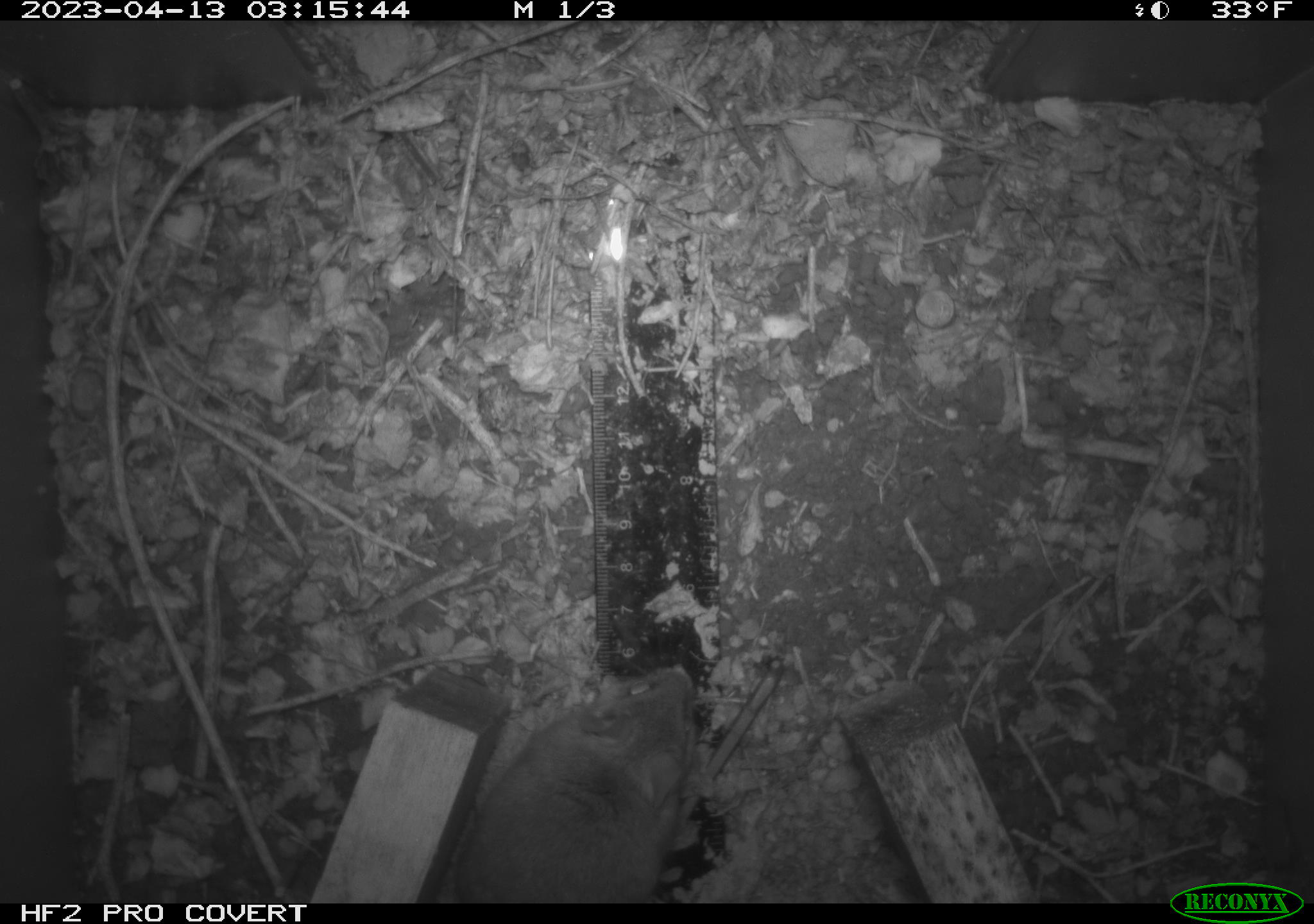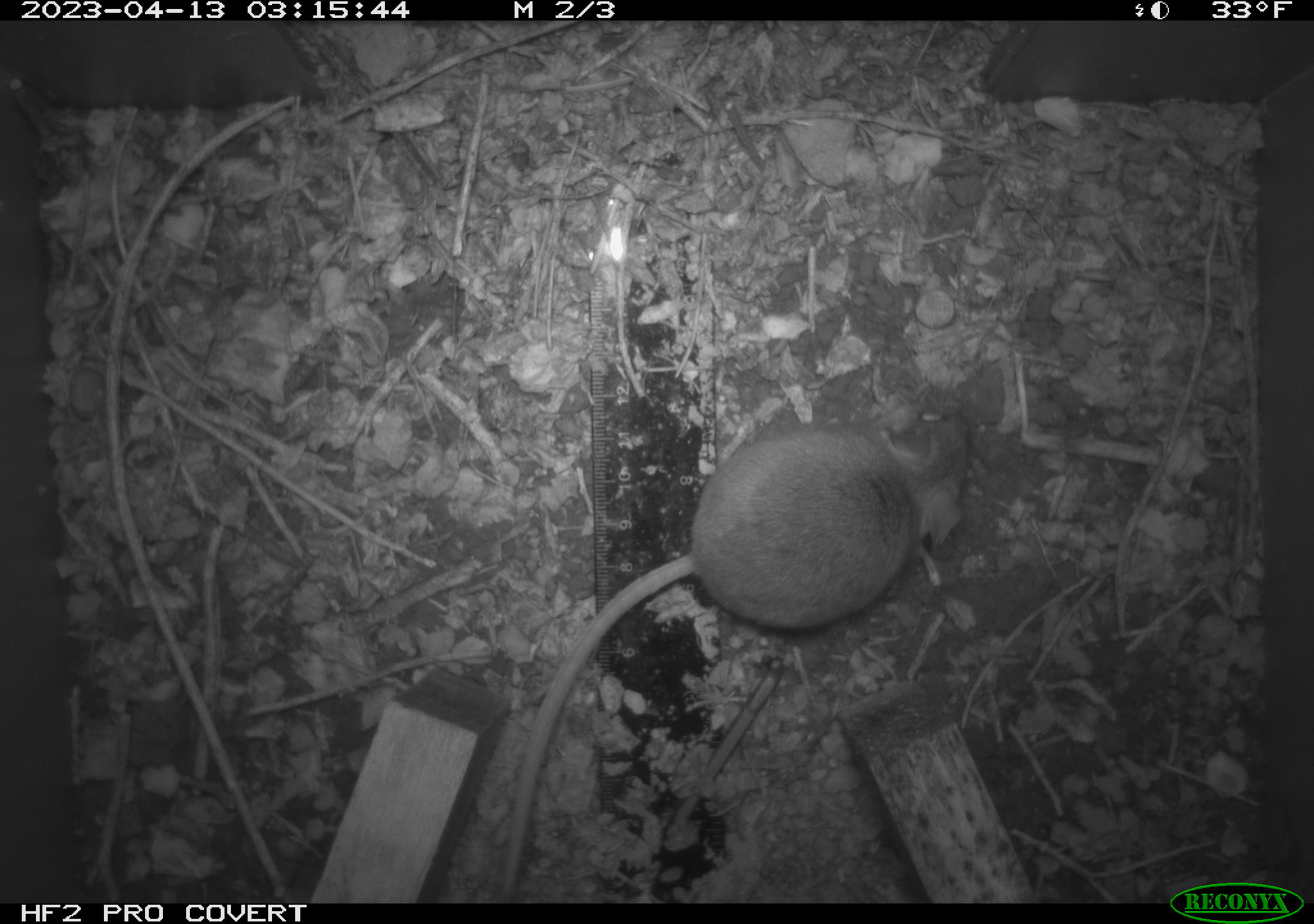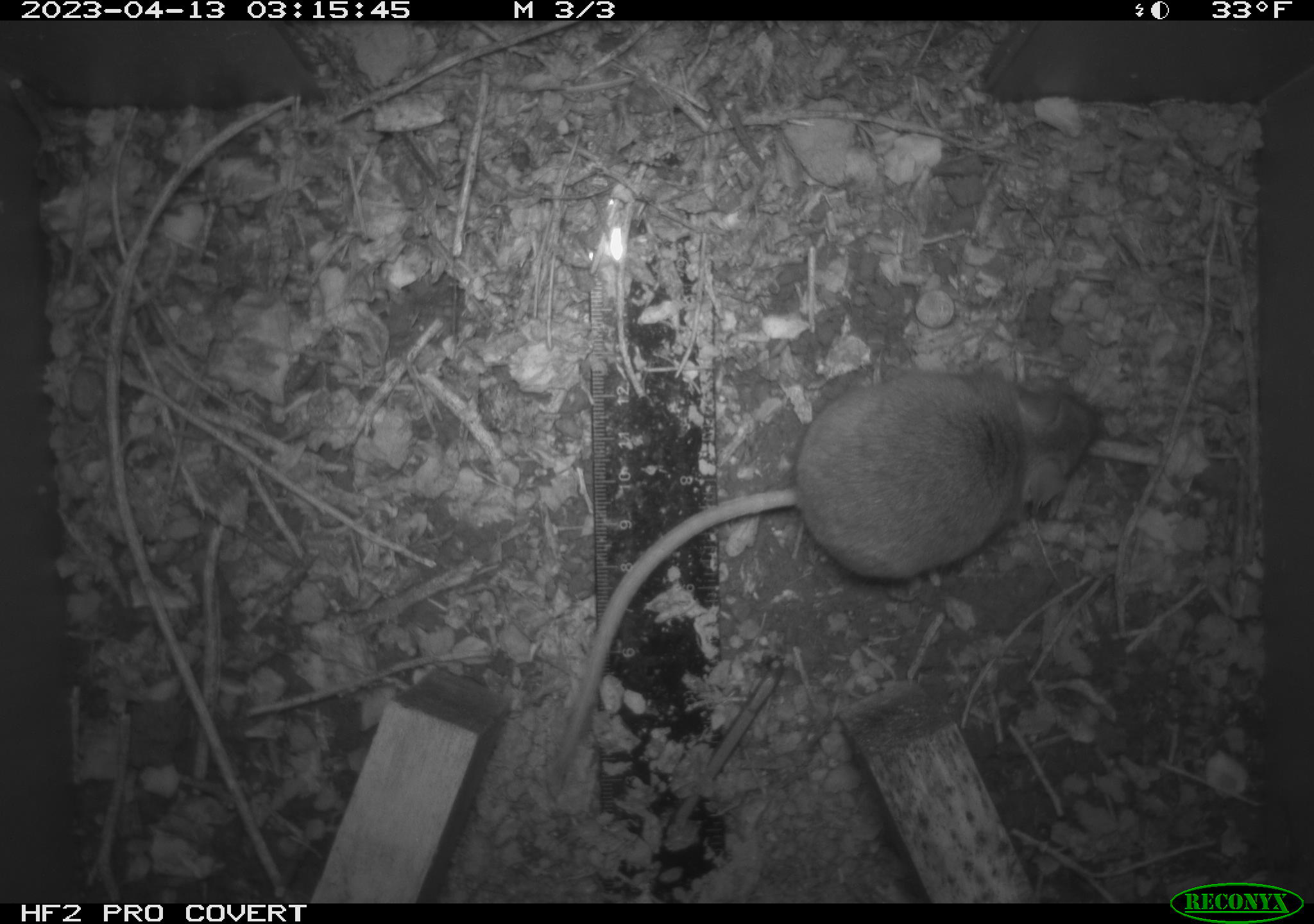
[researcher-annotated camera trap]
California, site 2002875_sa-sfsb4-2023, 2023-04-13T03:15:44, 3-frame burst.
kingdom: Animalia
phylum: Chordata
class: Mammalia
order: Rodentia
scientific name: Rodentia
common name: mouse species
Mouse species (Rodentia).